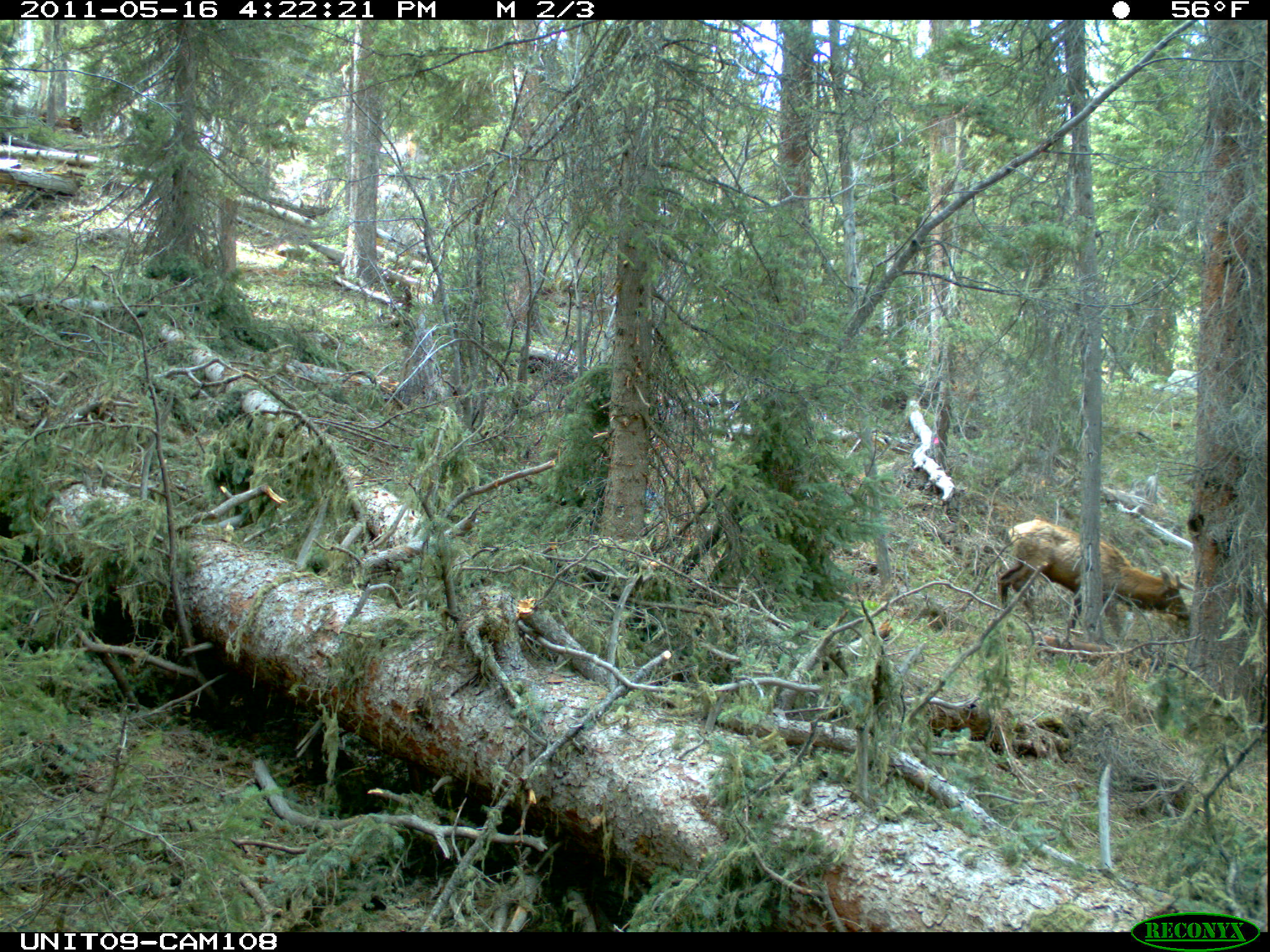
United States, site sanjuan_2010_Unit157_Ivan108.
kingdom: Animalia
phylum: Chordata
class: Mammalia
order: Artiodactyla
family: Cervidae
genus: Cervus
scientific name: Cervus elaphus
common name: red deer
Cervus elaphus (red deer).